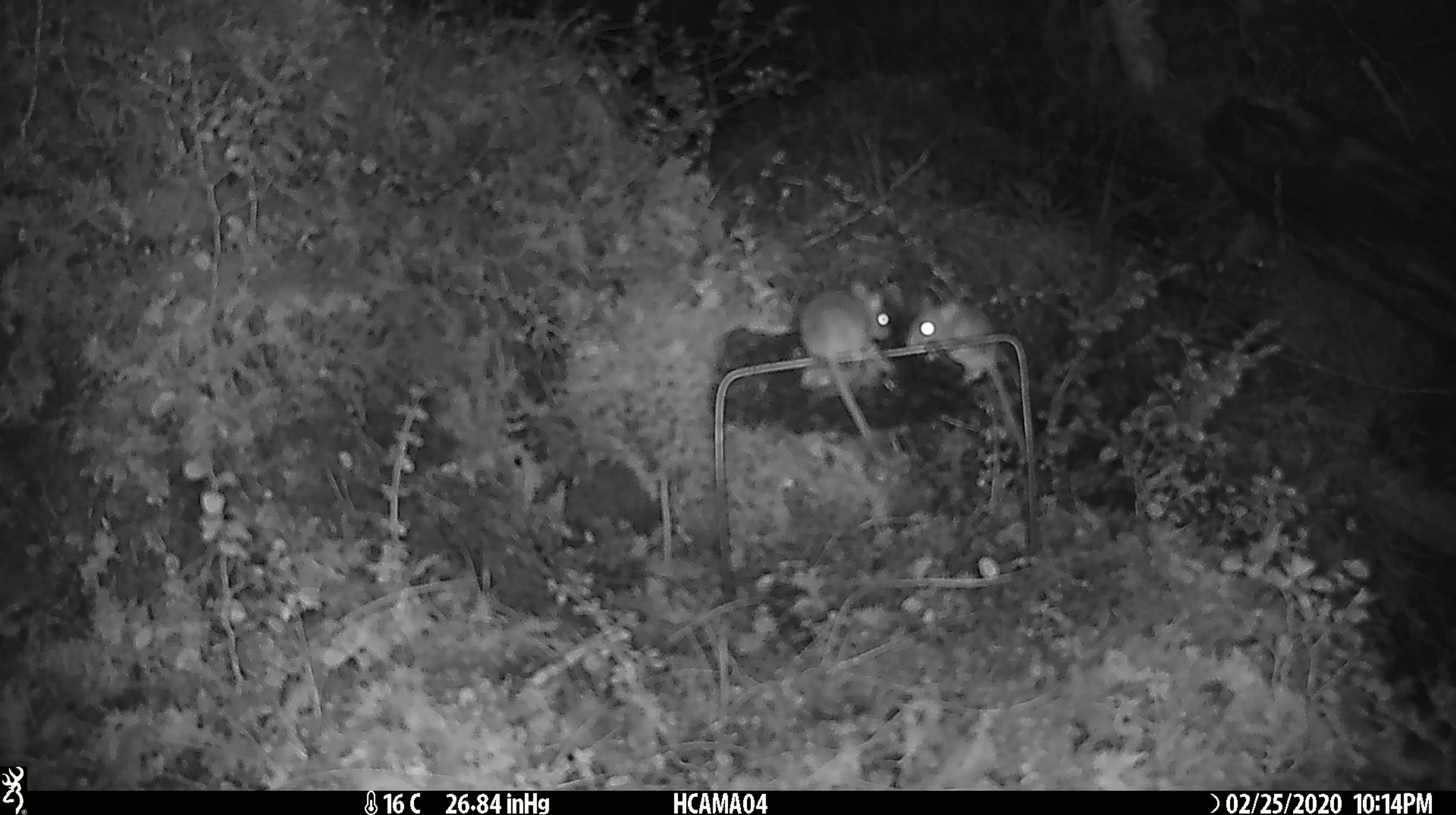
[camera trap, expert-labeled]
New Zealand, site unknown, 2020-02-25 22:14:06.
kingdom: Animalia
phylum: Chordata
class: Mammalia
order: Rodentia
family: Muridae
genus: Mus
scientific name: Mus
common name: mouse